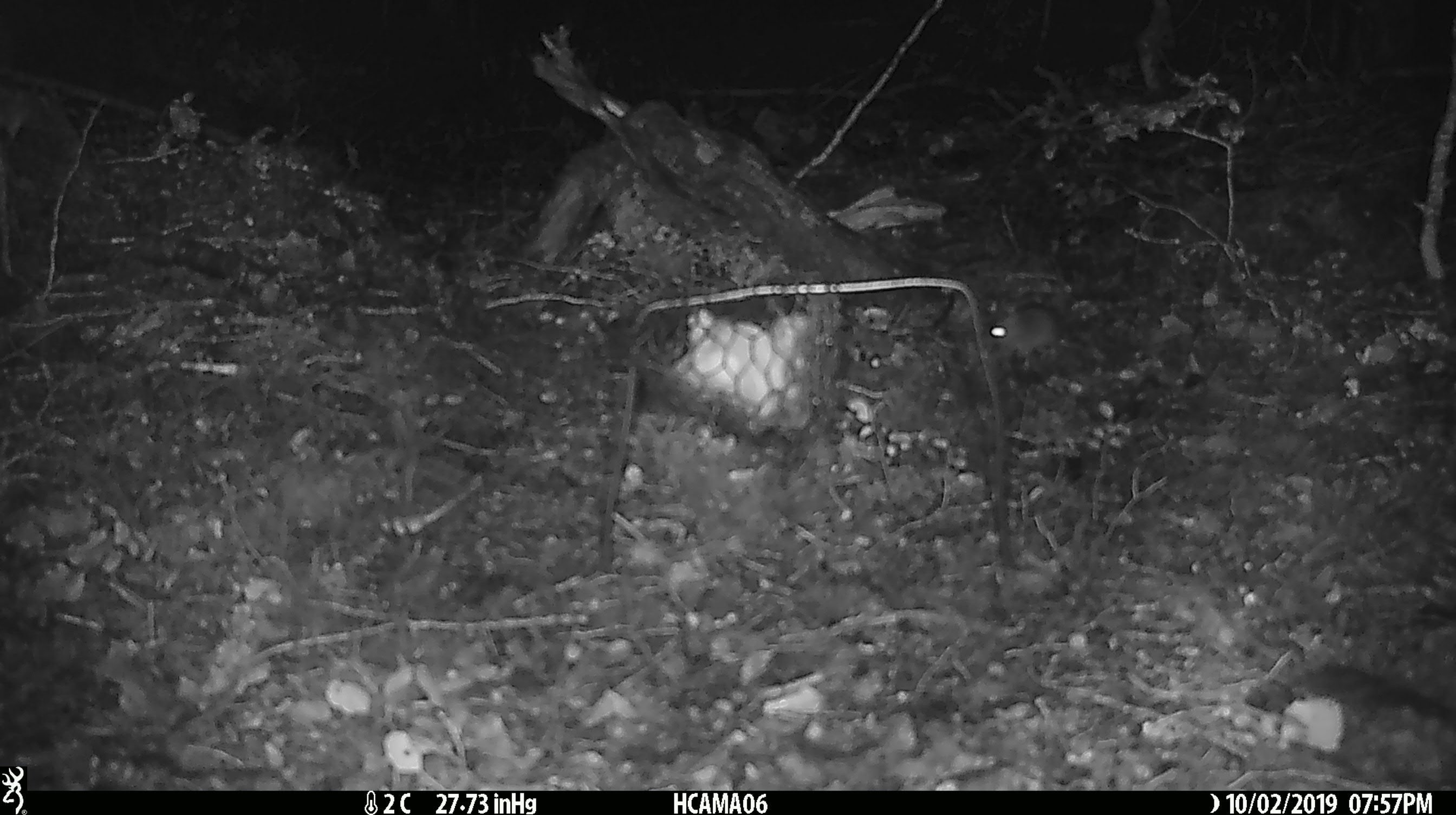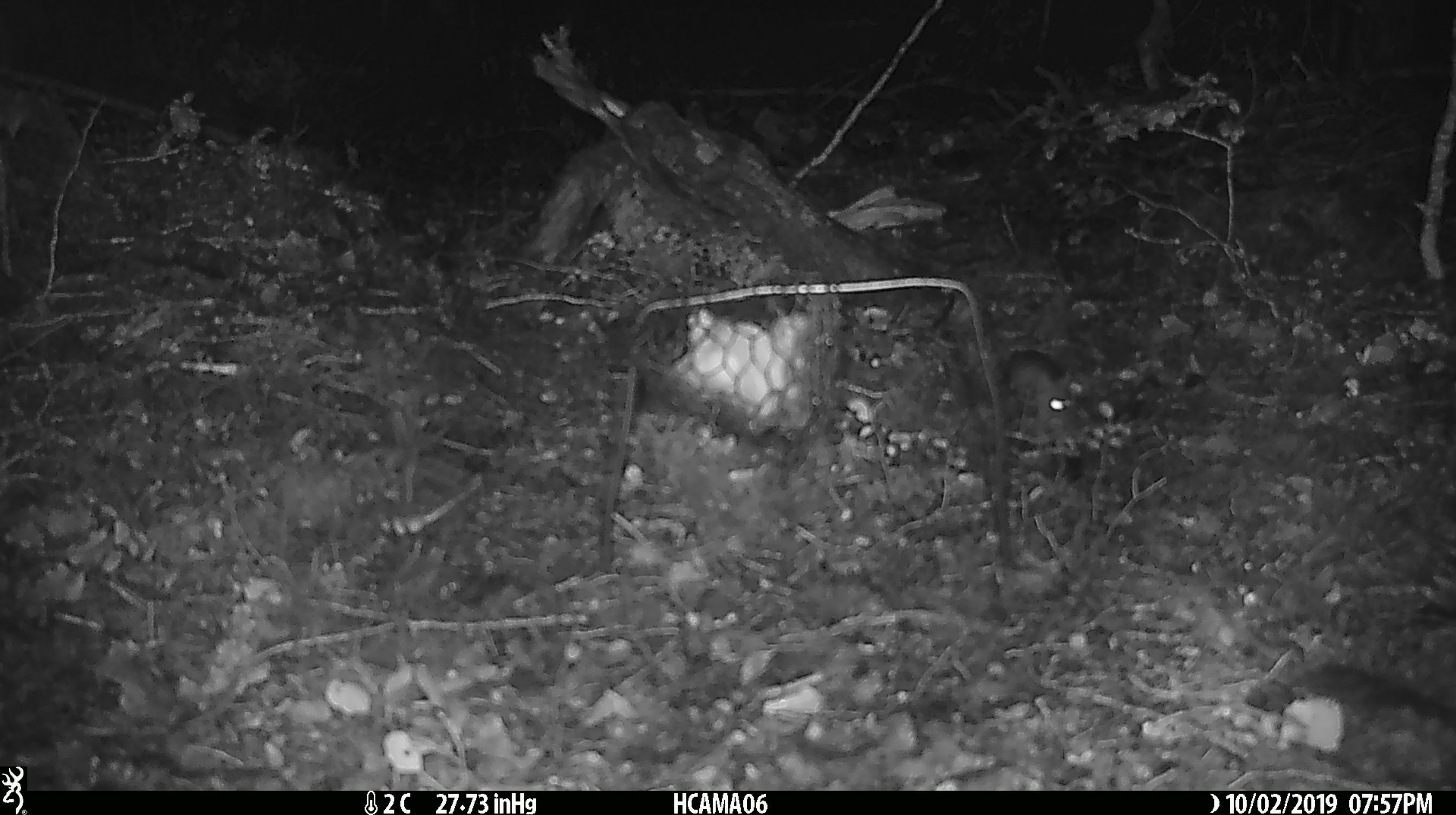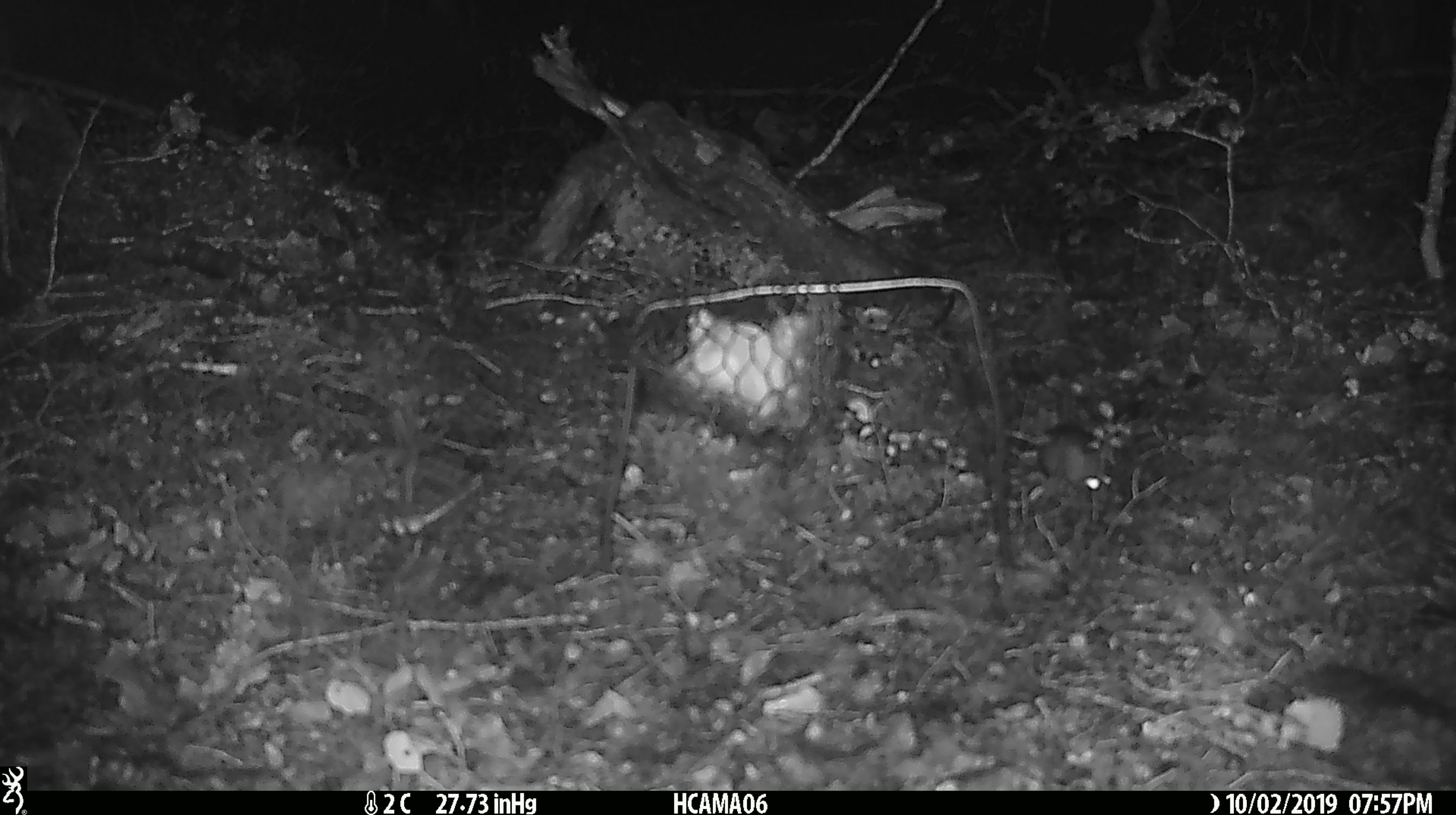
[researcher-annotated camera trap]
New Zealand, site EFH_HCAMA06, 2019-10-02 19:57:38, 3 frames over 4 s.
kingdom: Animalia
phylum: Chordata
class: Mammalia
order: Rodentia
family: Muridae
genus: Mus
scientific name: Mus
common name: mouse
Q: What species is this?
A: Mouse (Mus).